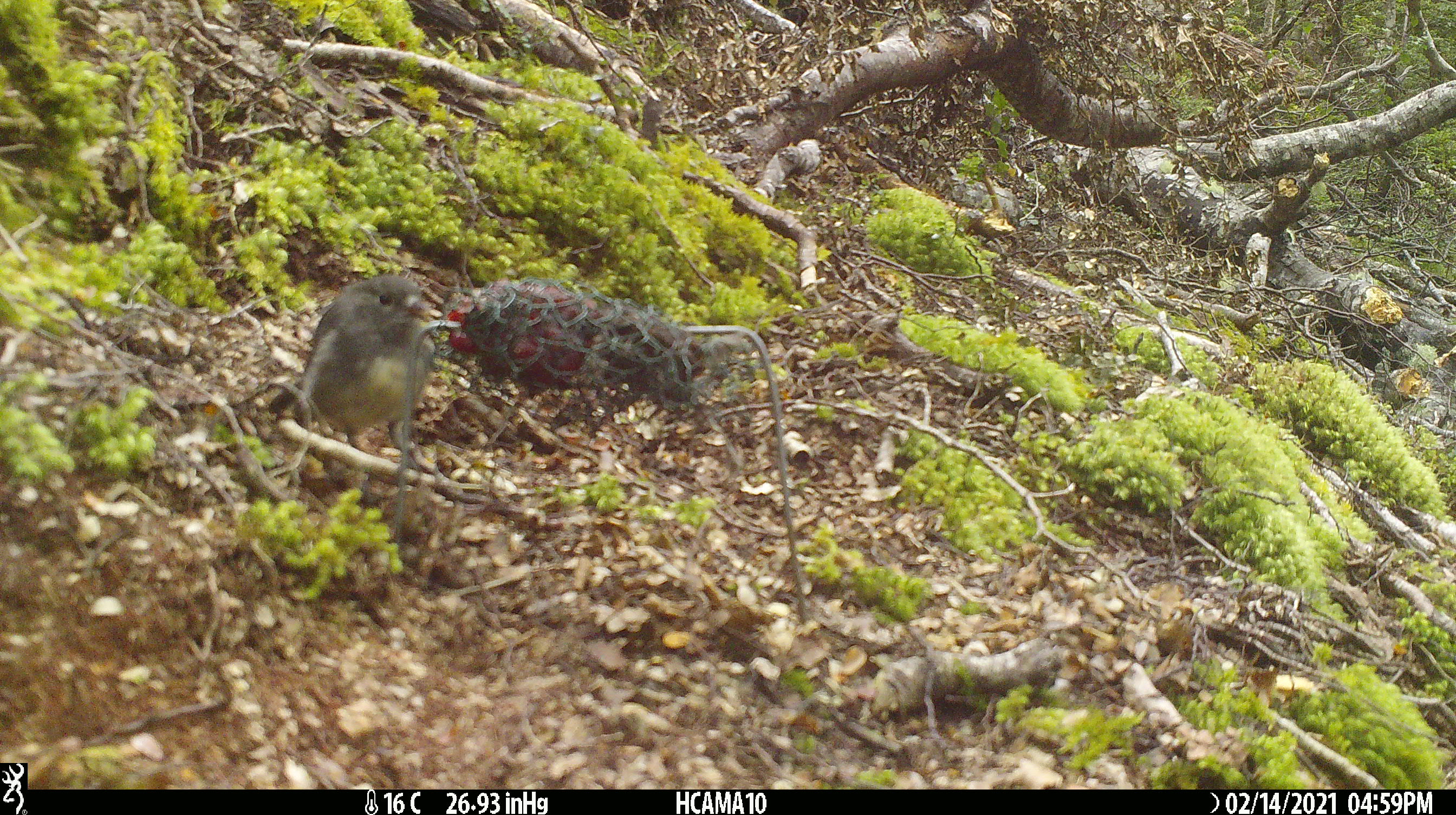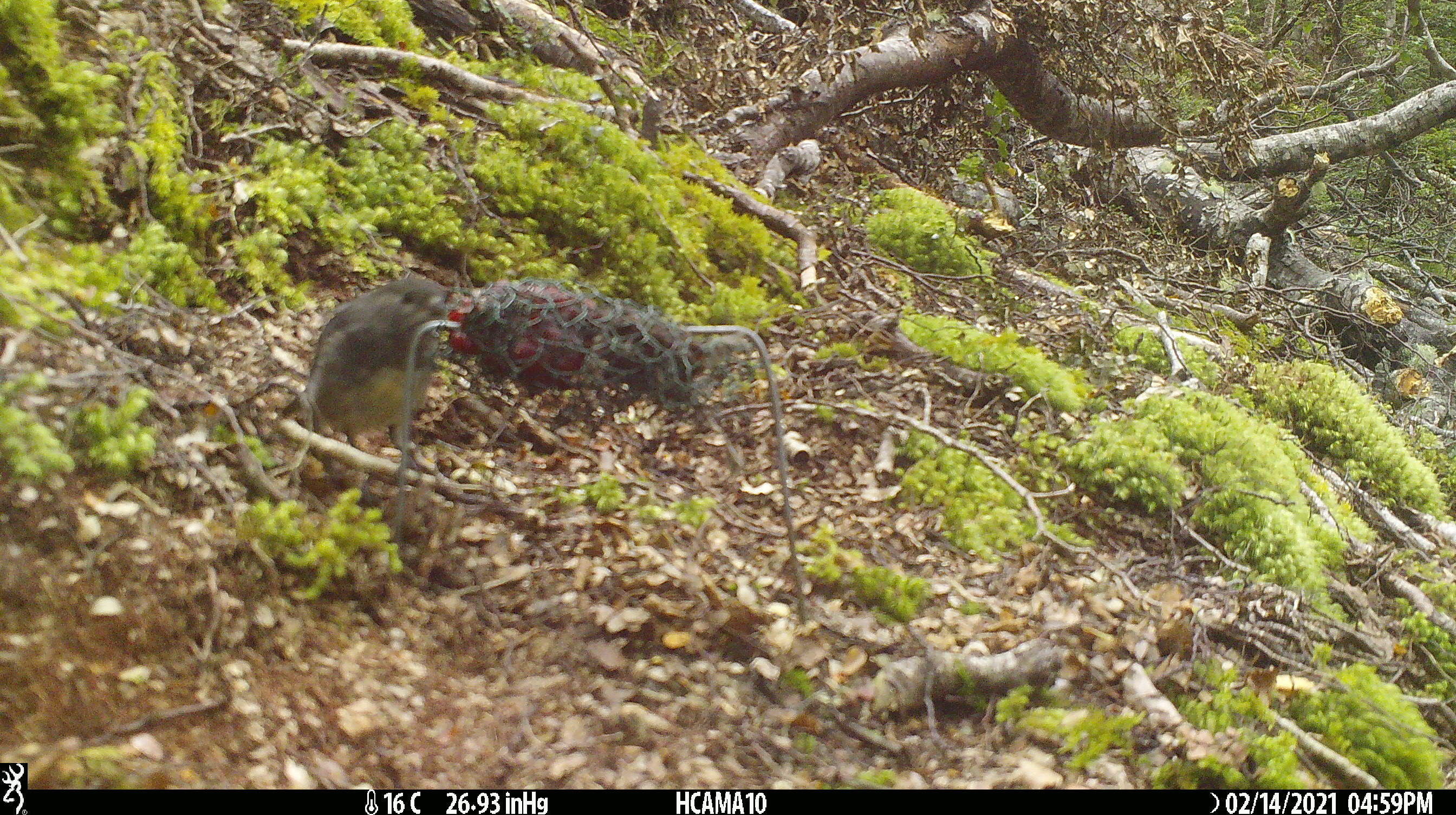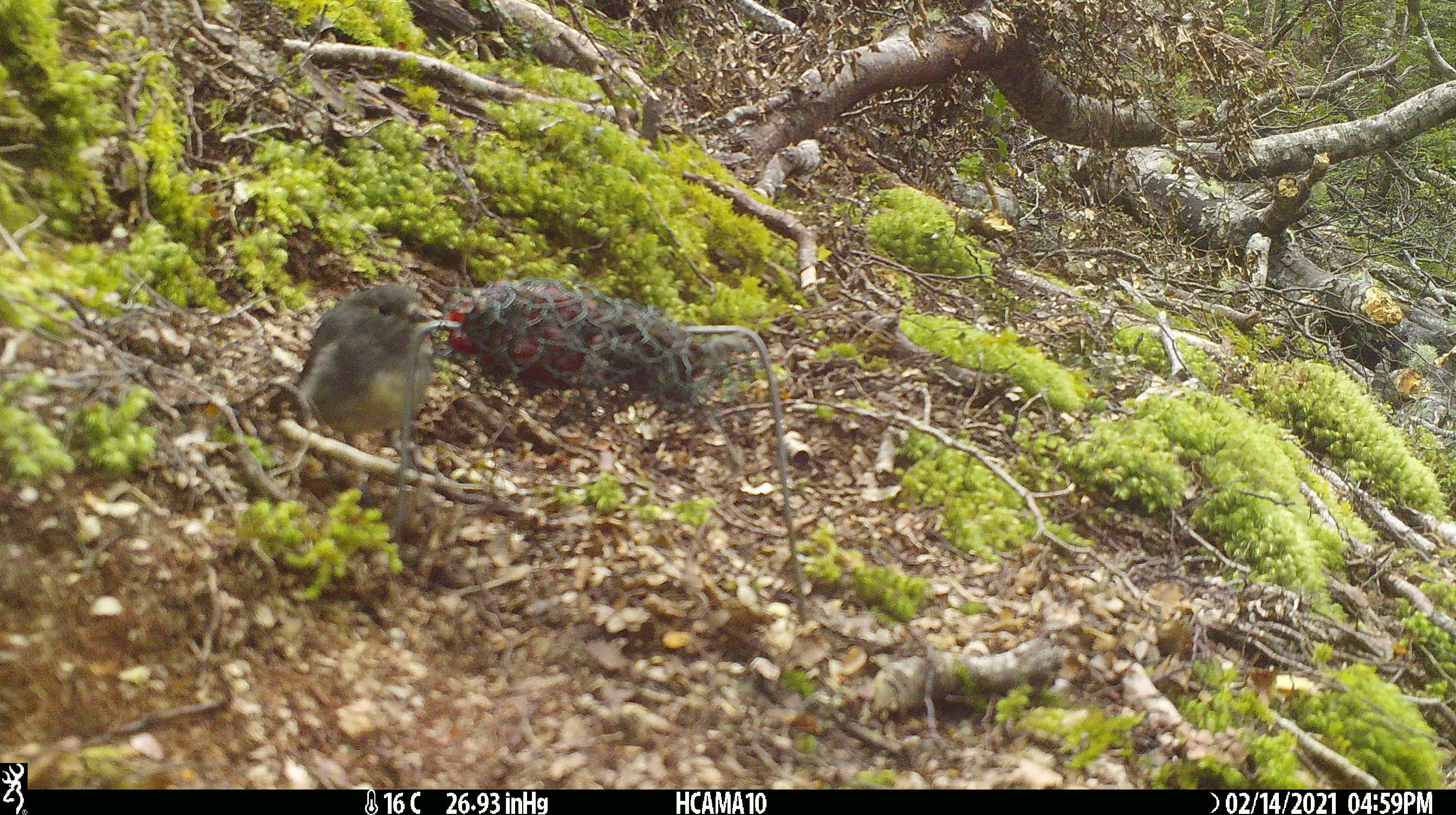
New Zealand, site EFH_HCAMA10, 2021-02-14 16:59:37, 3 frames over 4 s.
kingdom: Animalia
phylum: Chordata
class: Aves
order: Passeriformes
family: Petroicidae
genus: Petroica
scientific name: Petroica australis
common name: new zealand robin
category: robin